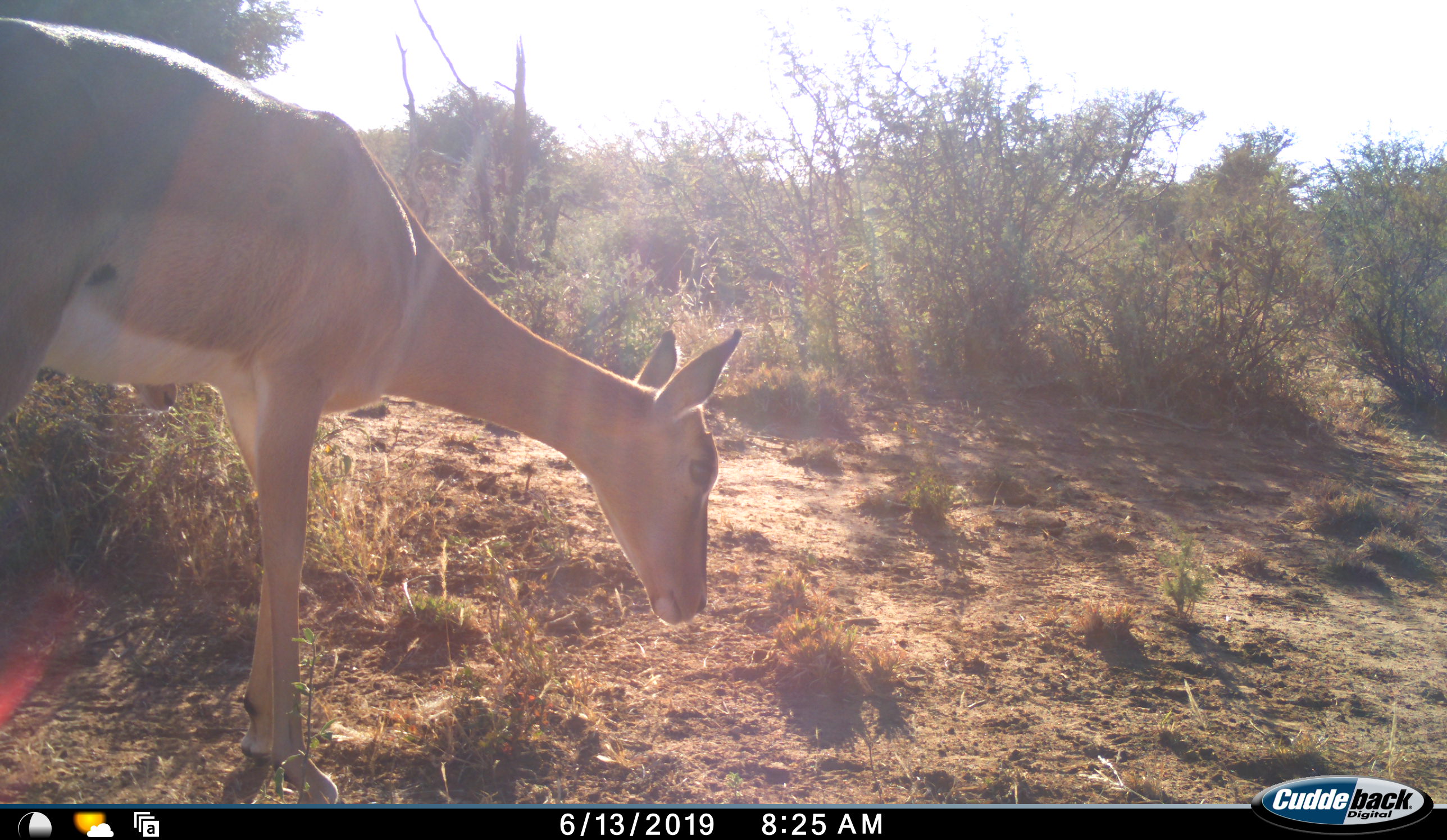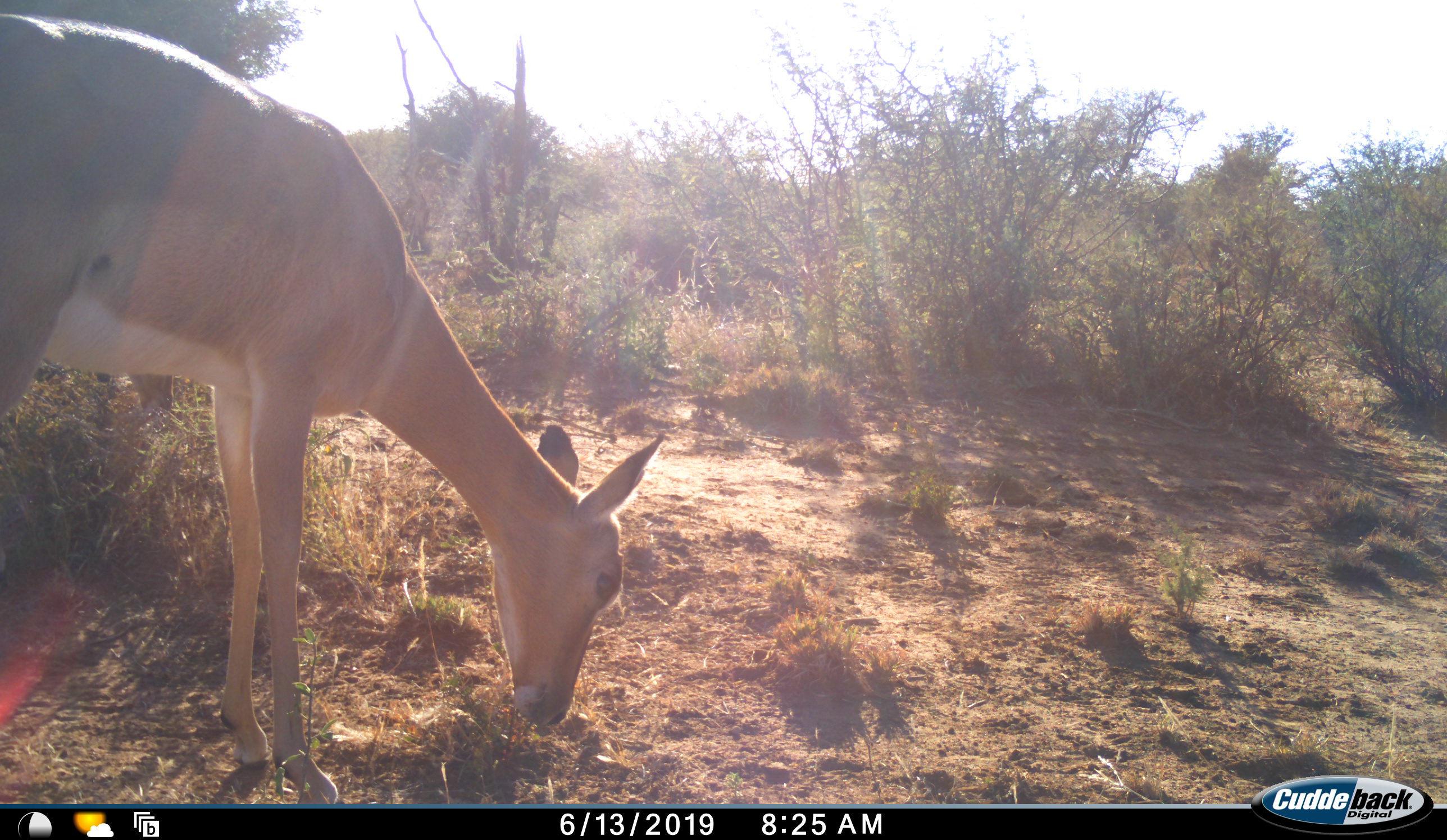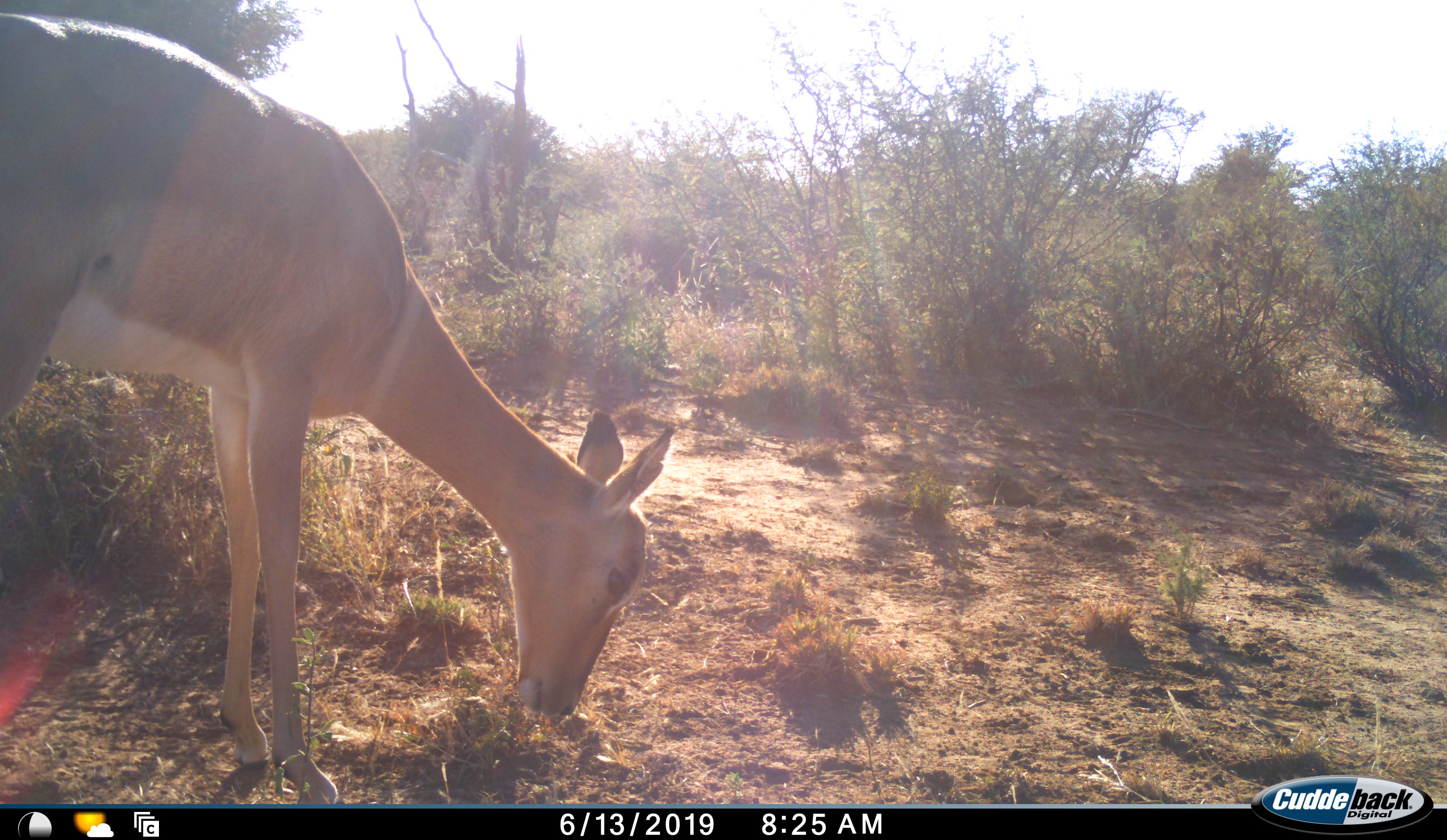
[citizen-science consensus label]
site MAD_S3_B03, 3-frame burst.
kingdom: Animalia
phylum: Chordata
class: Mammalia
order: Artiodactyla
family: Bovidae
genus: Aepyceros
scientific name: Aepyceros melampus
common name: impala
Impala (Aepyceros melampus), count 1. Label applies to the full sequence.